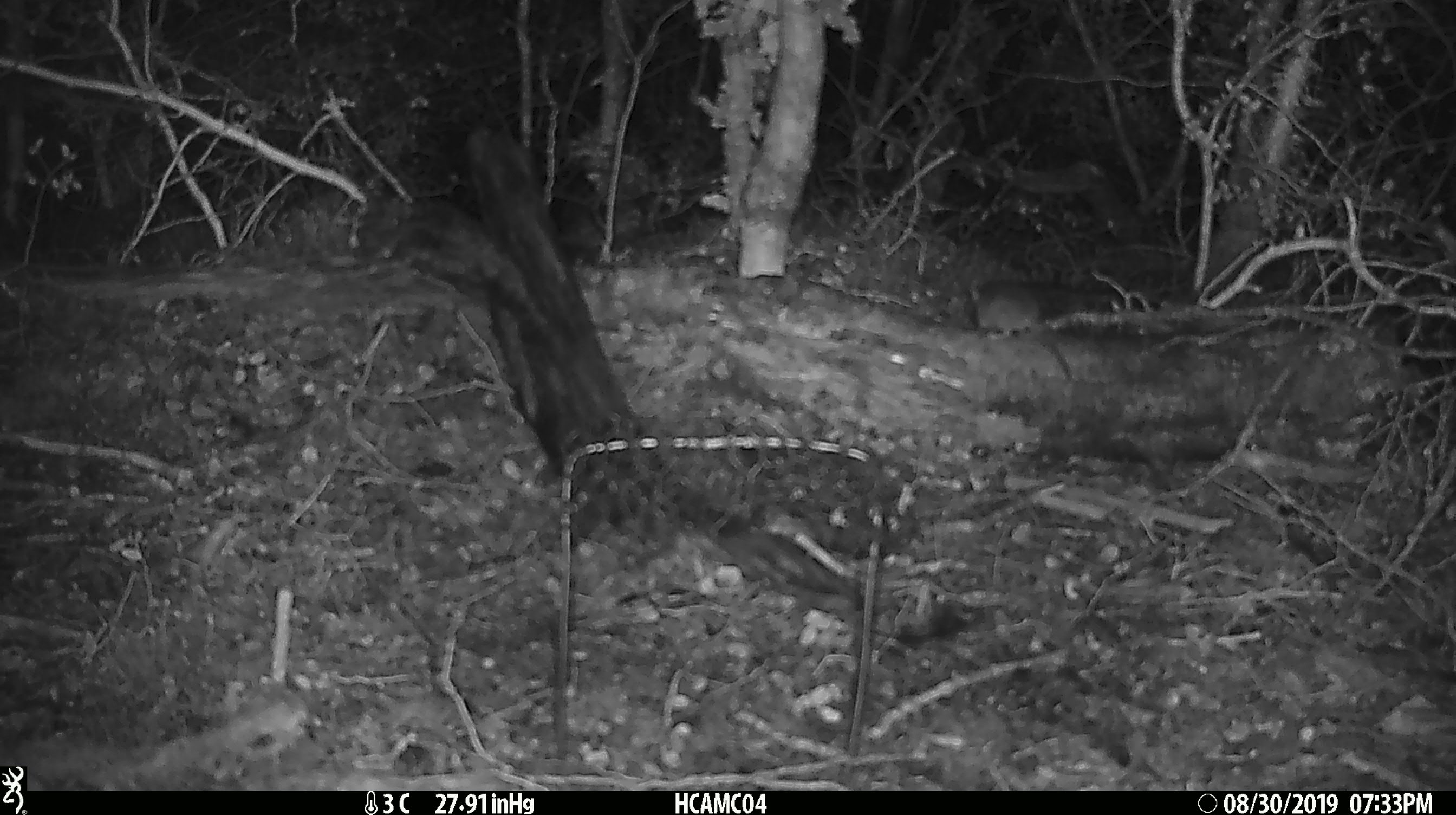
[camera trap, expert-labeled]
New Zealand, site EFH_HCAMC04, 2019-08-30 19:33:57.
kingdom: Animalia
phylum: Chordata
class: Mammalia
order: Rodentia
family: Muridae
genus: Mus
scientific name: Mus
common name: mouse